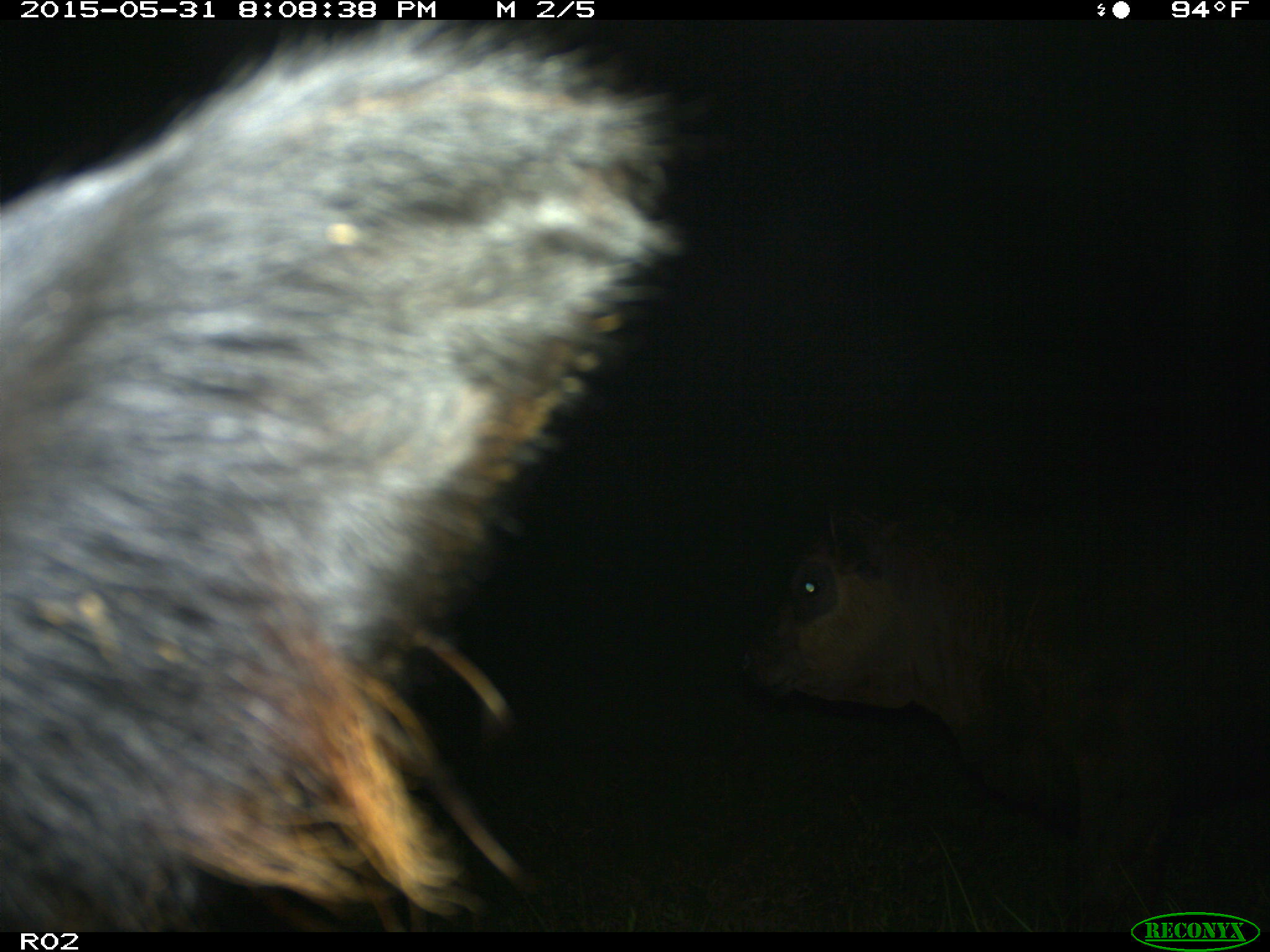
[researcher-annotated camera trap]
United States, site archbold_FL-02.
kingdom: Animalia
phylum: Chordata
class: Mammalia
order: Artiodactyla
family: Bovidae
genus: Bos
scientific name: Bos taurus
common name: domestic cow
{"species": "Bos taurus (domestic cow)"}